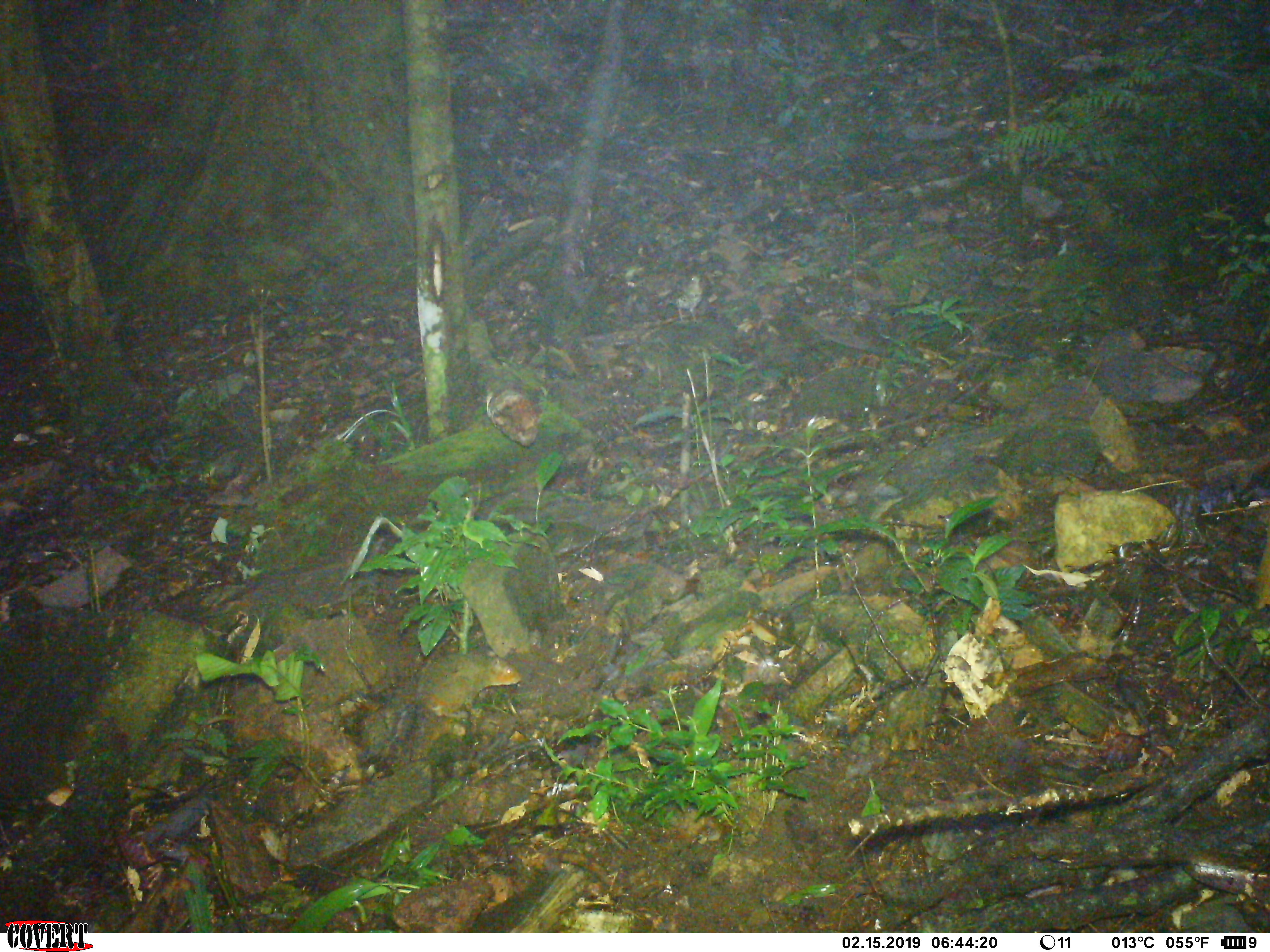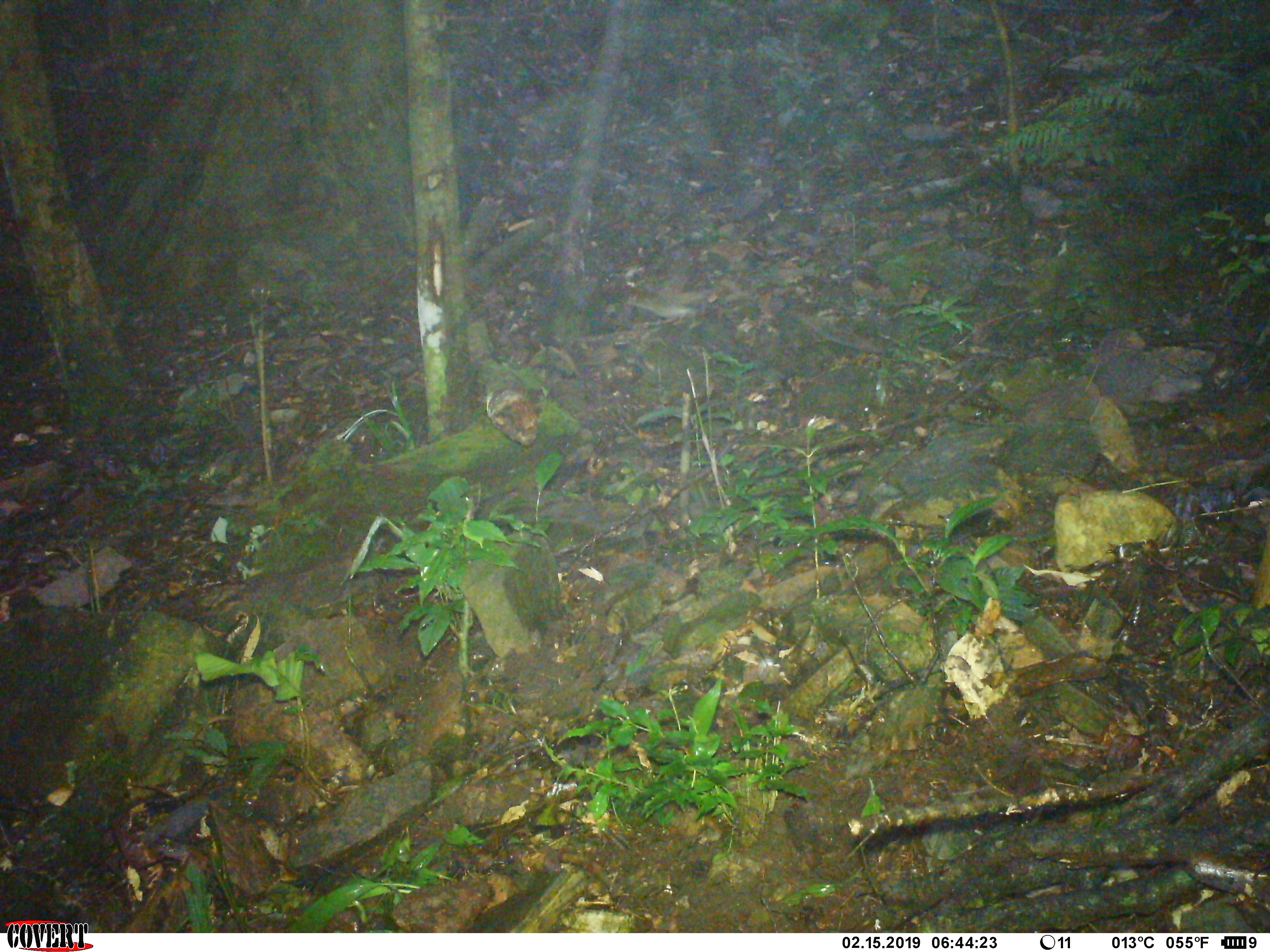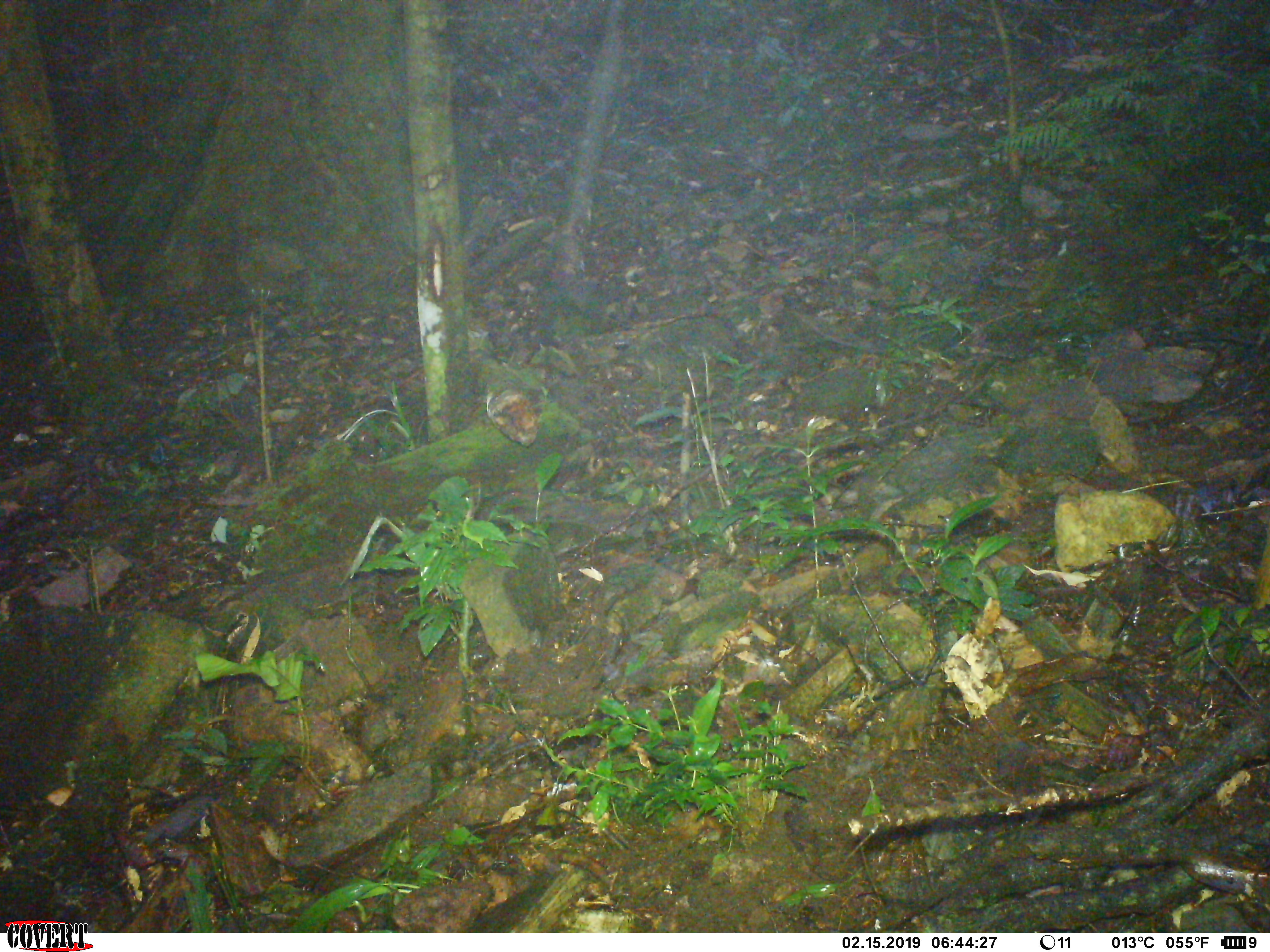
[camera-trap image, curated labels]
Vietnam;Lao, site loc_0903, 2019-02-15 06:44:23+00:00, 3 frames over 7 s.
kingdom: Animalia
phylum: Chordata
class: Mammalia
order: Rodentia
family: Sciuridae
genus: Dremomys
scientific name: Dremomys rufigenis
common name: red-cheeked squirrel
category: red cheeked squirrel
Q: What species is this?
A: Red cheeked squirrel (red-cheeked squirrel) (Dremomys rufigenis).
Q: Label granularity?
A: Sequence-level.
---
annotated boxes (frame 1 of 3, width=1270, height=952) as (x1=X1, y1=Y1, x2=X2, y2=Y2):
red cheeked squirrel: (x1=405, y1=653, x2=520, y2=725)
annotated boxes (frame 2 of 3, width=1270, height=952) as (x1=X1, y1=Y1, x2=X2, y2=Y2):
red cheeked squirrel: (x1=626, y1=272, x2=714, y2=325)